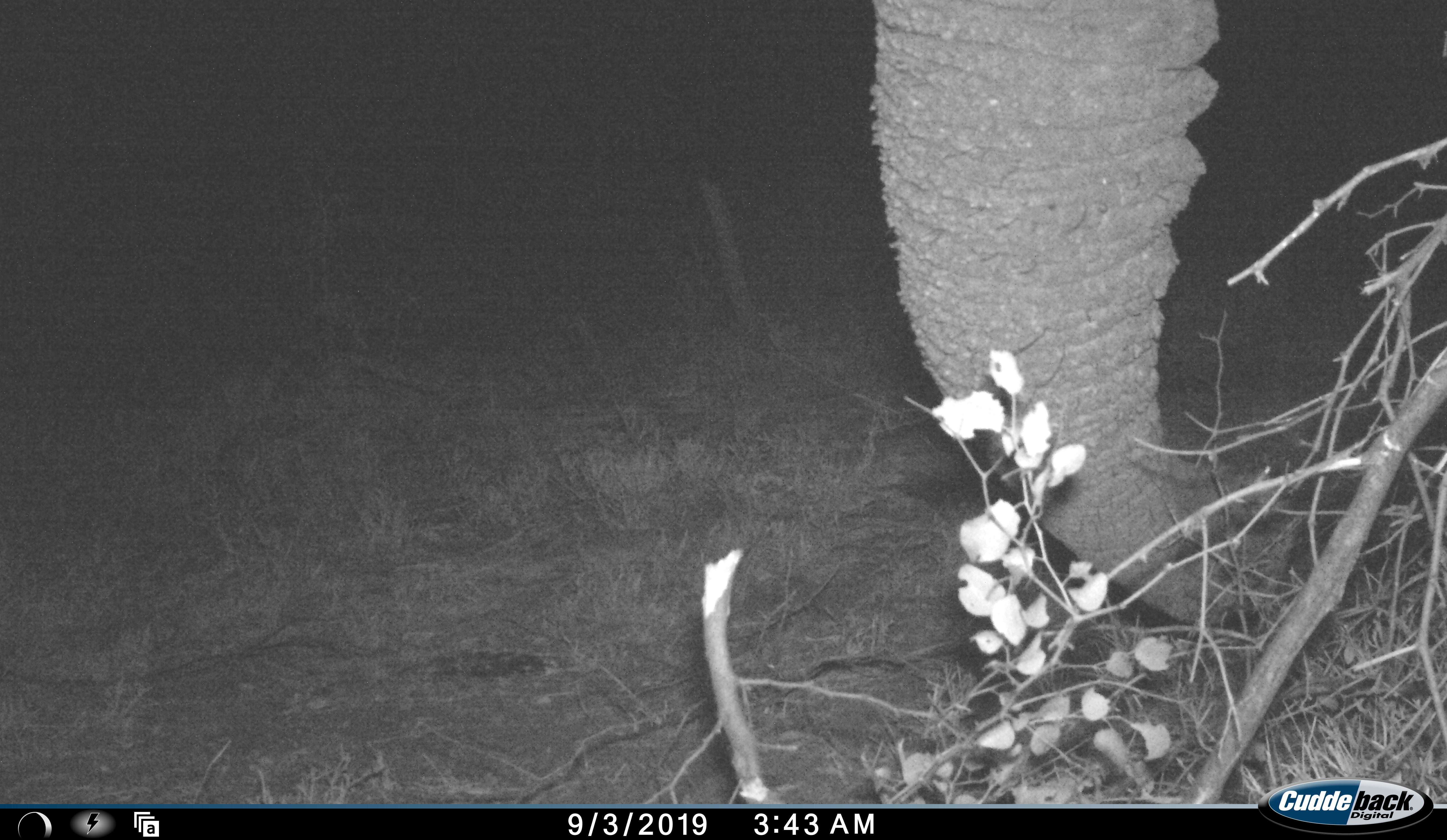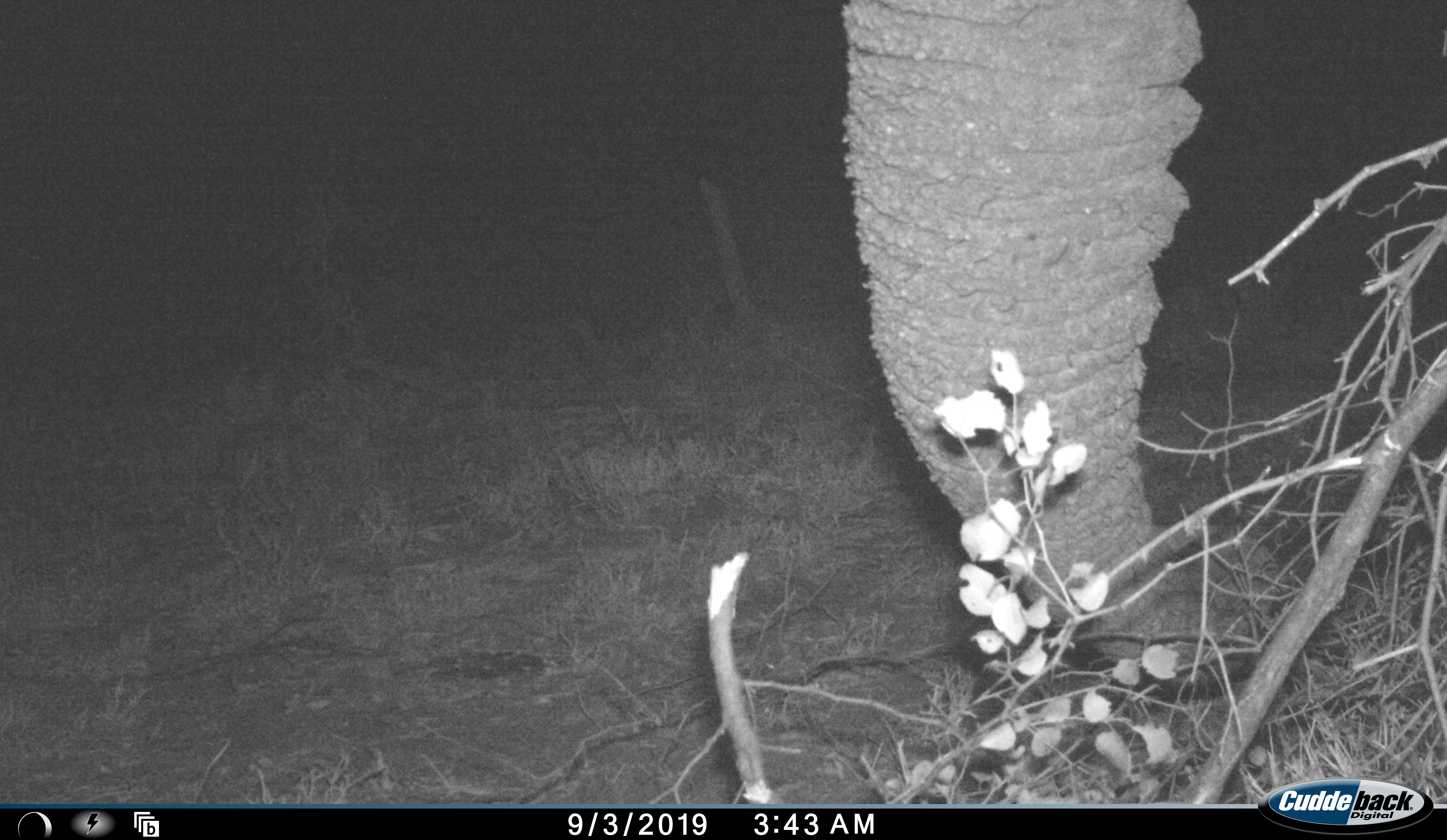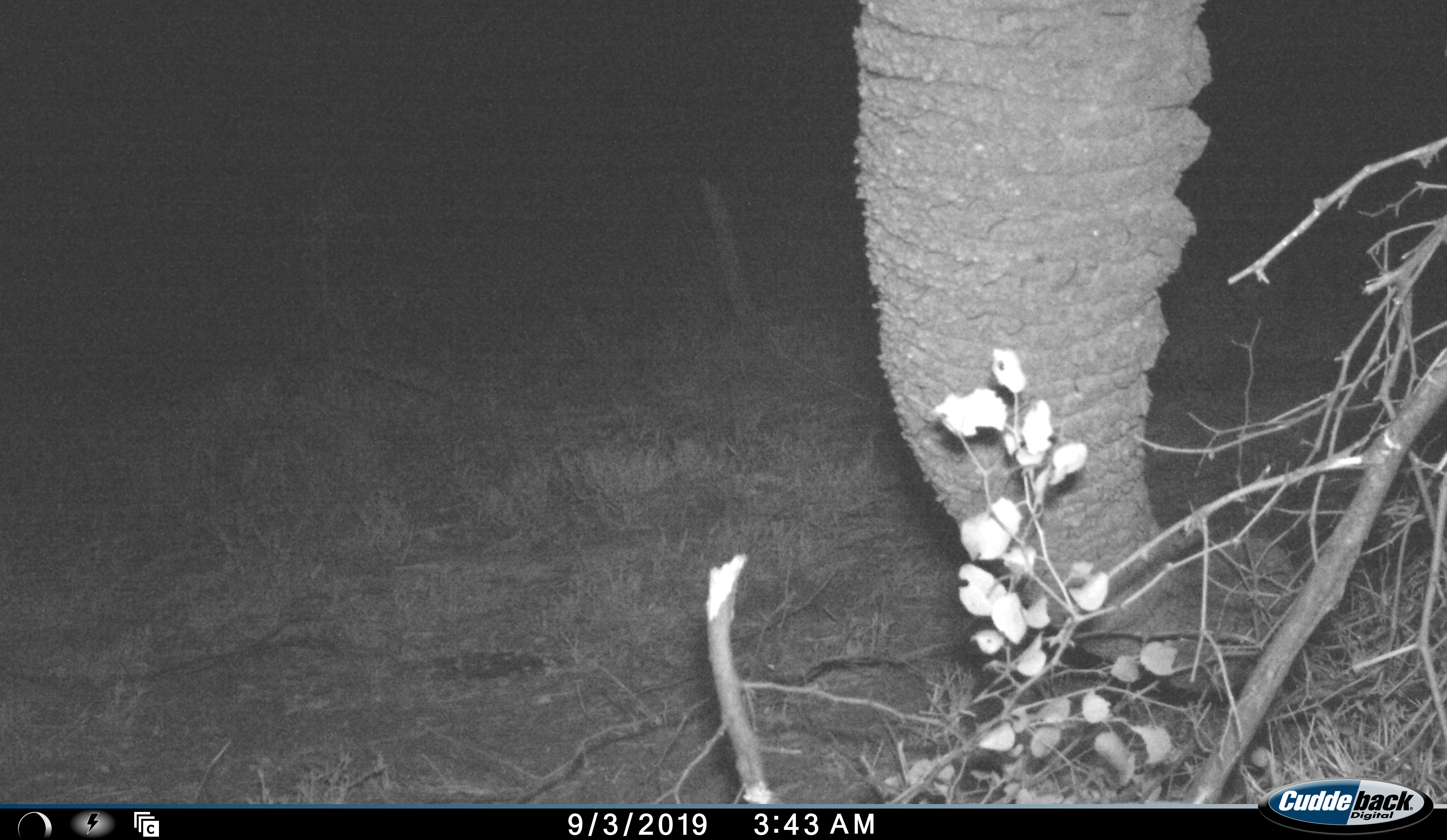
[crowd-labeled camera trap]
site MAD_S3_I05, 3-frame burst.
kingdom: Animalia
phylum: Chordata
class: Mammalia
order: Proboscidea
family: Elephantidae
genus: Loxodonta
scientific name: Loxodonta africana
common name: african bush elephant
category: elephant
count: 1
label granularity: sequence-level